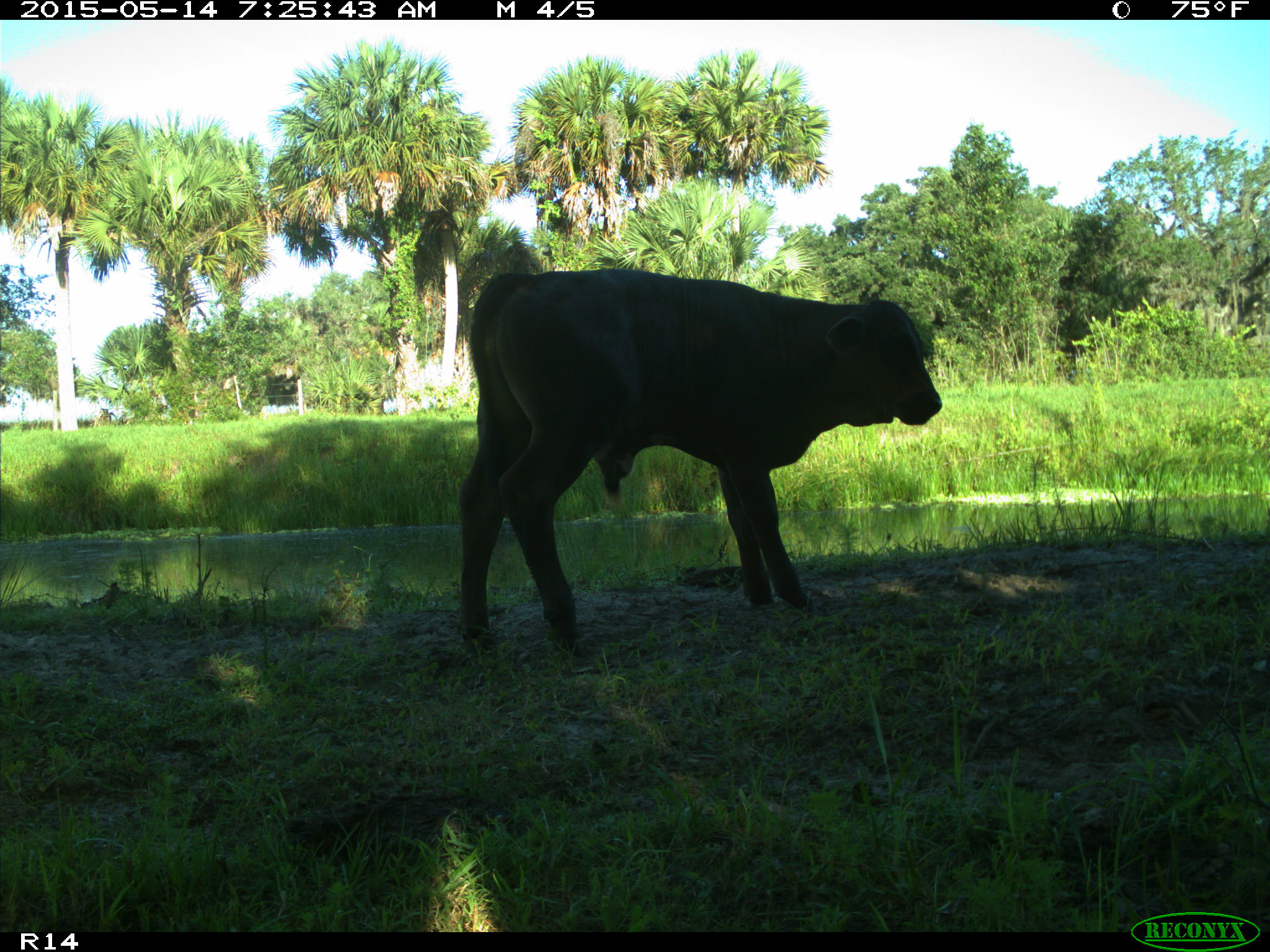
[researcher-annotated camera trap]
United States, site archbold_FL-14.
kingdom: Animalia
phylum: Chordata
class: Mammalia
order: Artiodactyla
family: Bovidae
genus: Bos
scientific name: Bos taurus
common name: domestic cow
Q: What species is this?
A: Bos taurus (domestic cow).